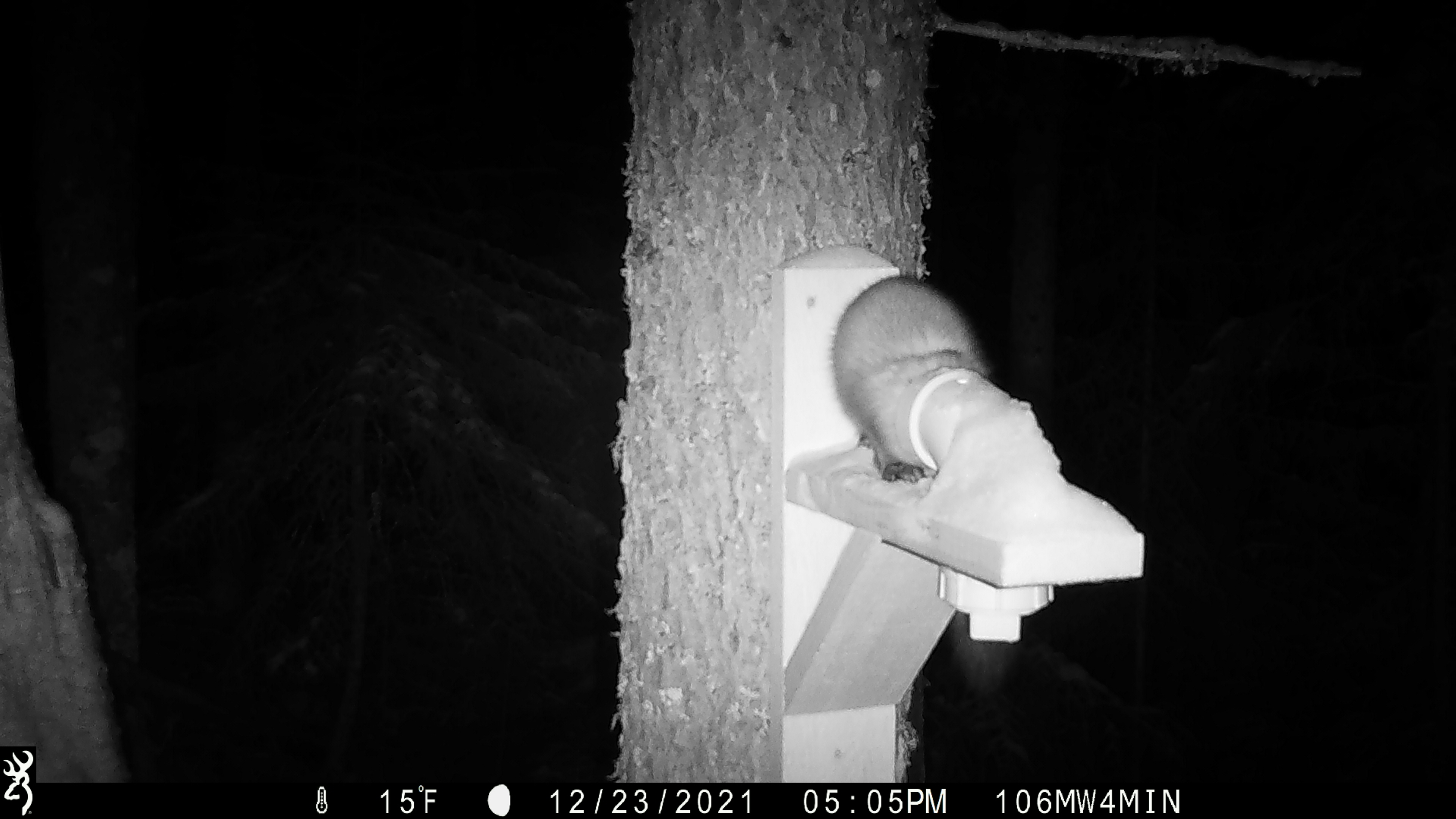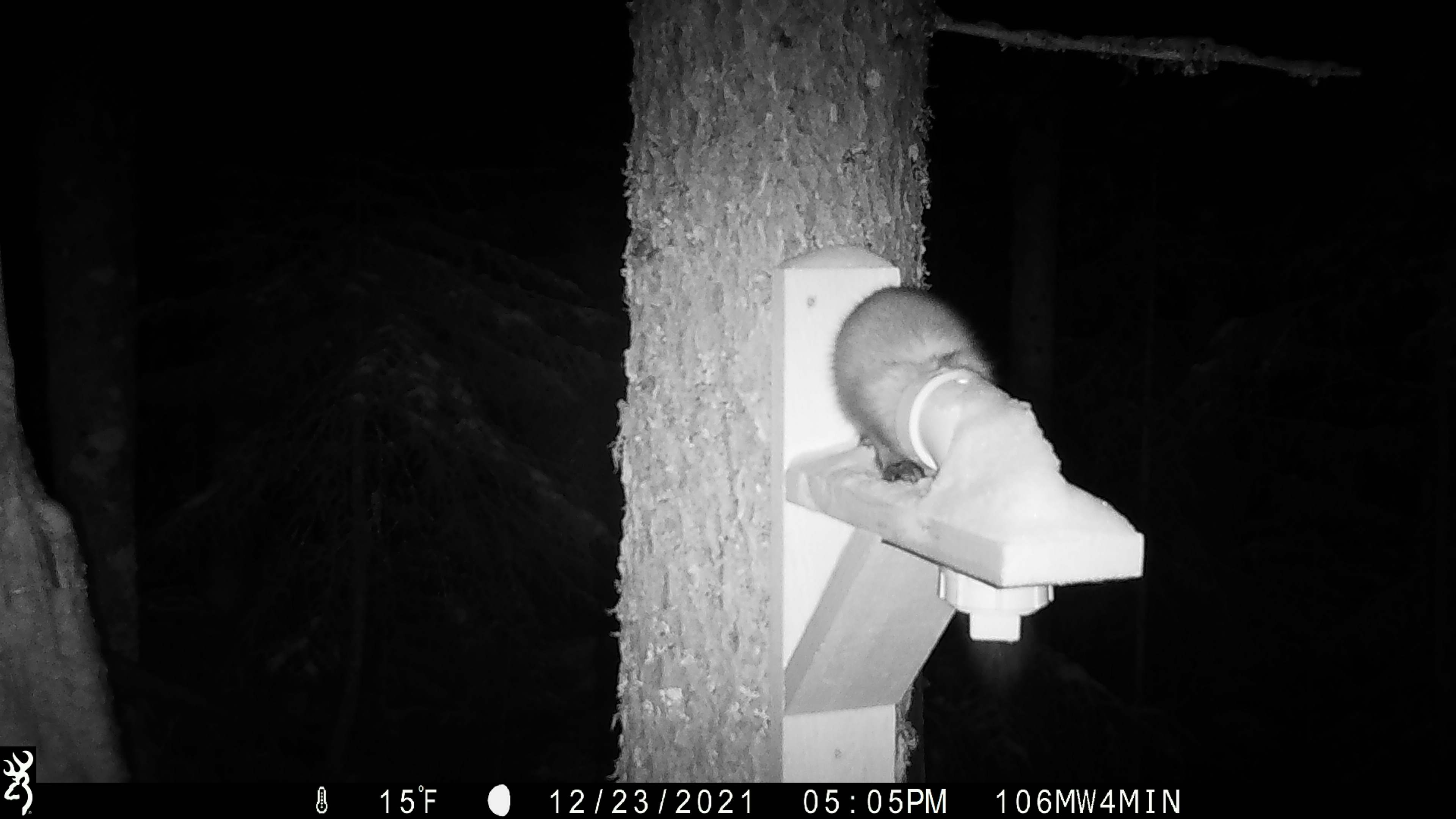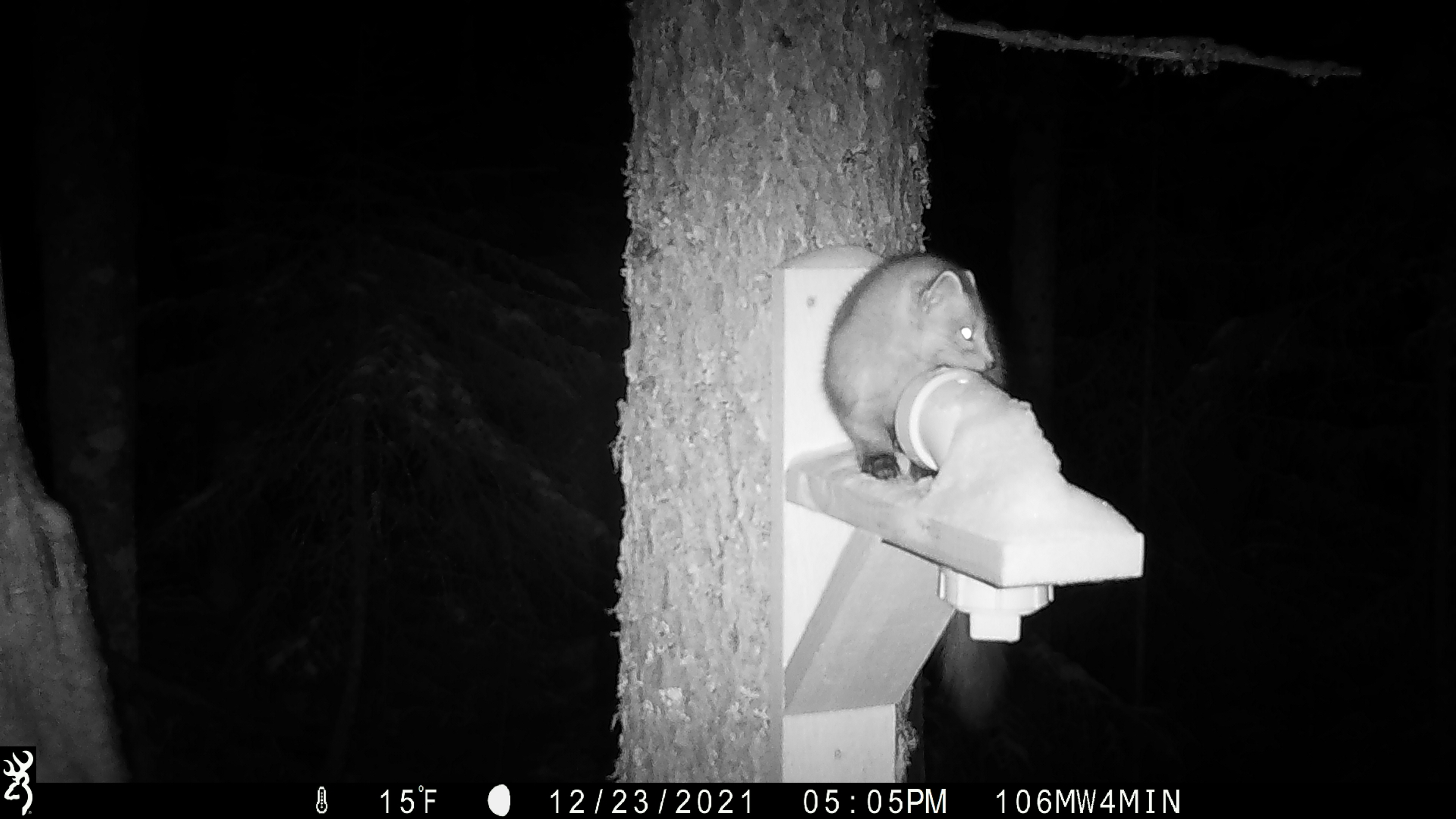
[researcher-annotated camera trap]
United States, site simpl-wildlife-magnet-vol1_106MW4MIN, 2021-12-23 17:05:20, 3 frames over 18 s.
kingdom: Animalia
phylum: Chordata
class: Mammalia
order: Carnivora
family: Mustelidae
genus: Martes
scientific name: Martes americana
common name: american marten